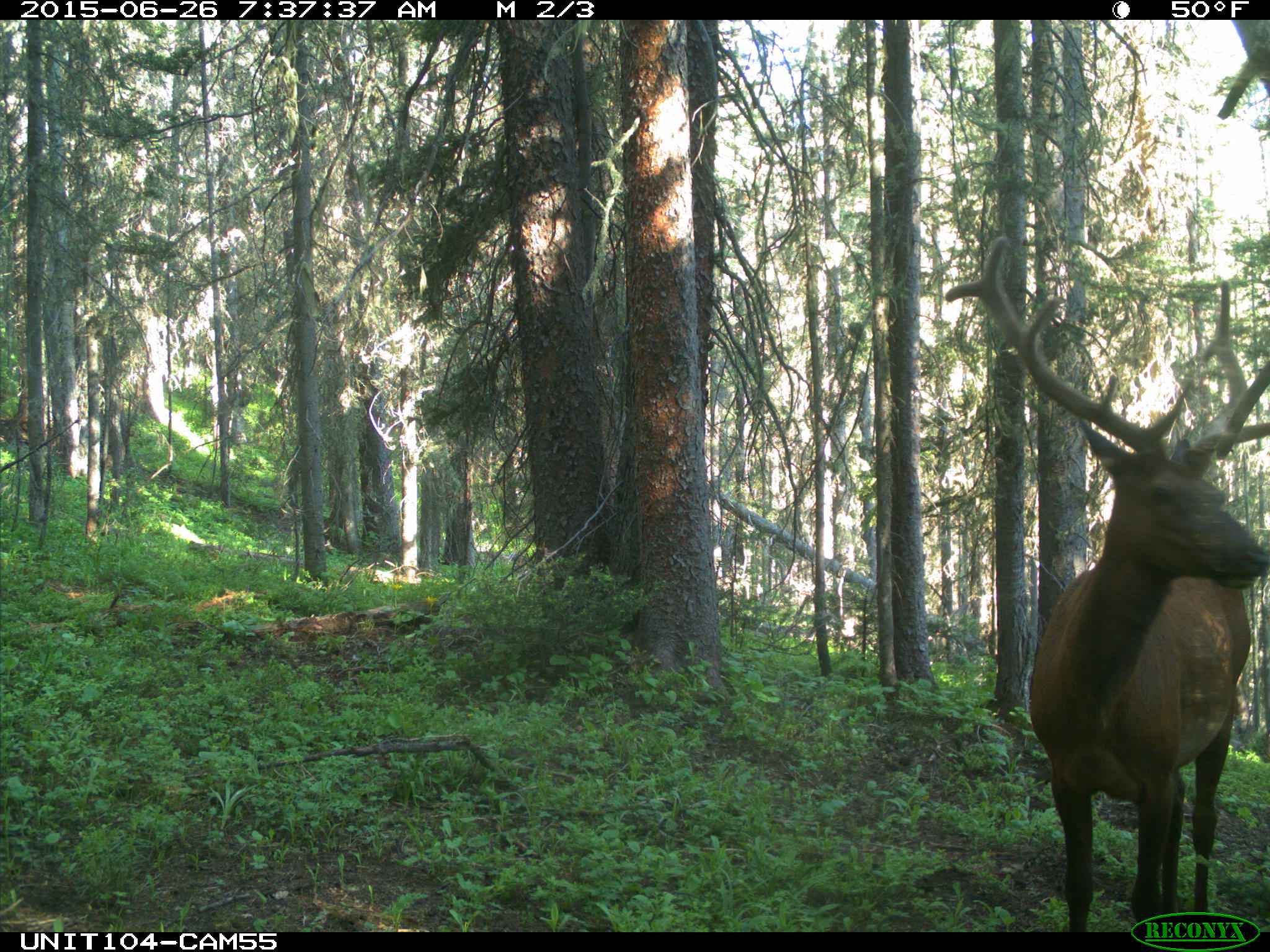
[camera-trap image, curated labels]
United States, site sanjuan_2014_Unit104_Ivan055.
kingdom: Animalia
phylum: Chordata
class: Mammalia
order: Artiodactyla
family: Cervidae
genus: Cervus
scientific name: Cervus elaphus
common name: red deer